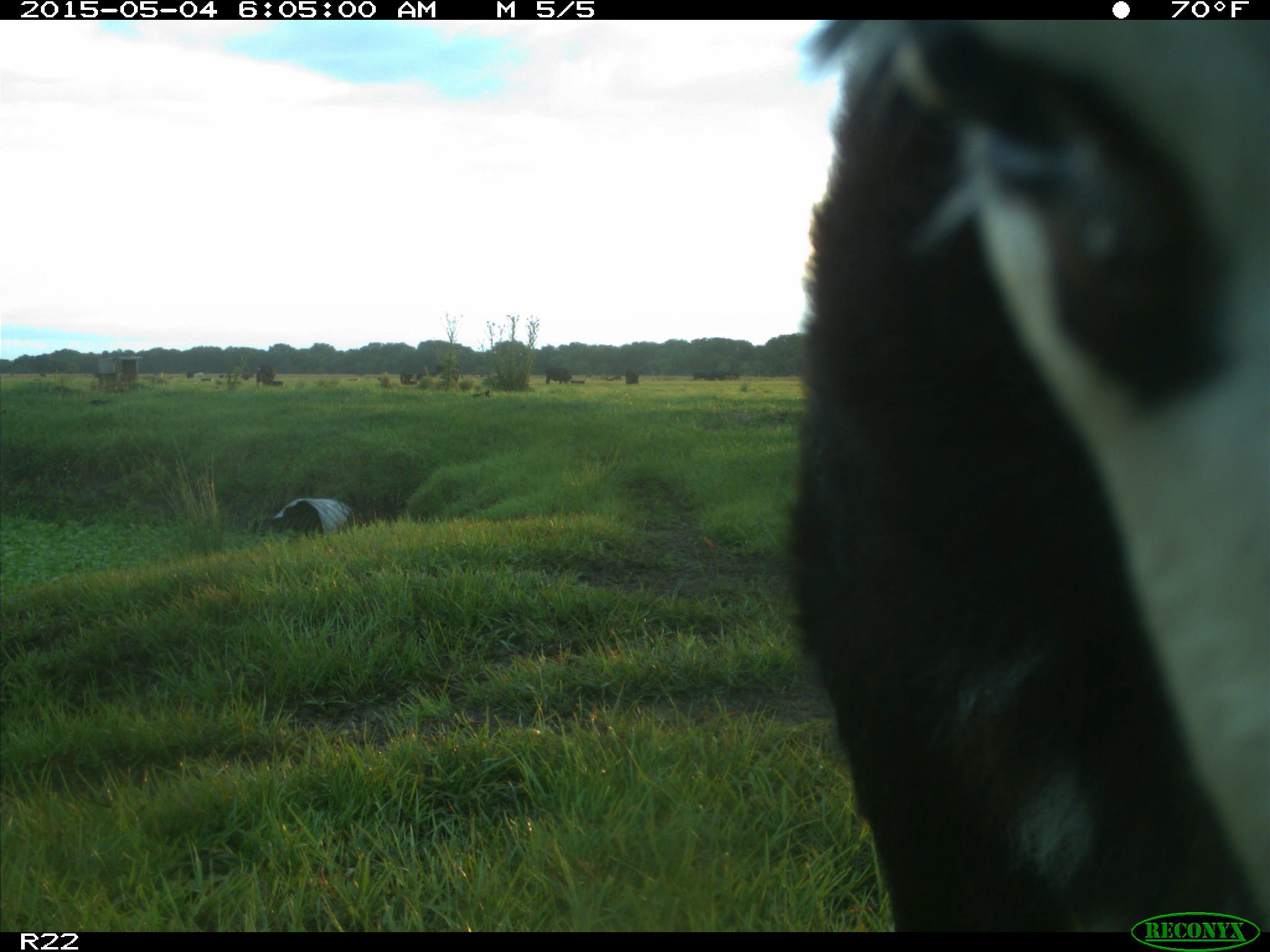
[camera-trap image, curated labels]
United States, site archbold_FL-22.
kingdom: Animalia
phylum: Chordata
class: Mammalia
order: Artiodactyla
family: Bovidae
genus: Bos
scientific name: Bos taurus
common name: domestic cow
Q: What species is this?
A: Bos taurus (domestic cow).